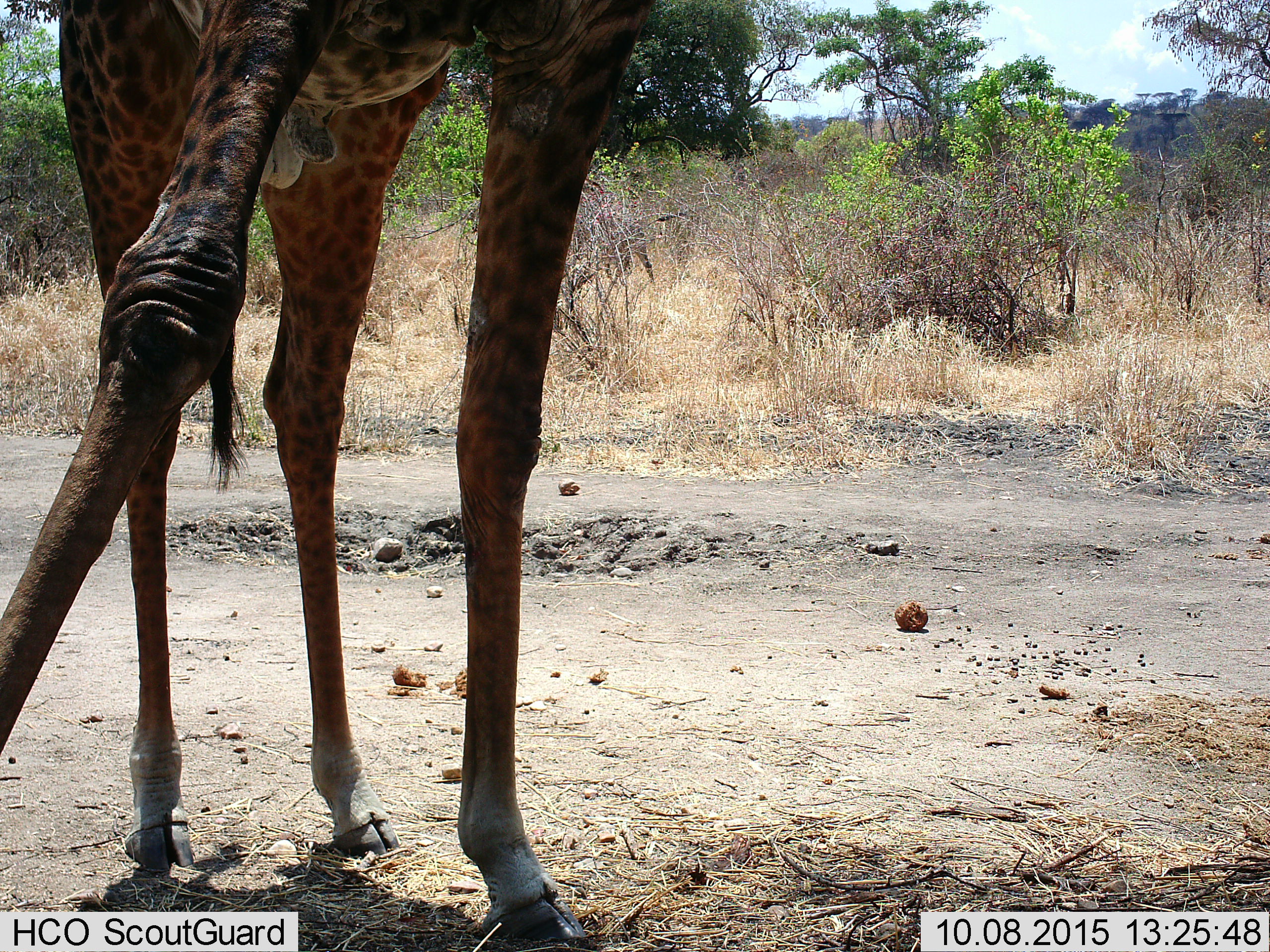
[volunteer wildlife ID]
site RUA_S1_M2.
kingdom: Animalia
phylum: Chordata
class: Mammalia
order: Artiodactyla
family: Giraffidae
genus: Giraffa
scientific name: Giraffa camelopardalis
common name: giraffe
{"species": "giraffe (Giraffa camelopardalis)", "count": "1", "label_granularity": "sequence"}